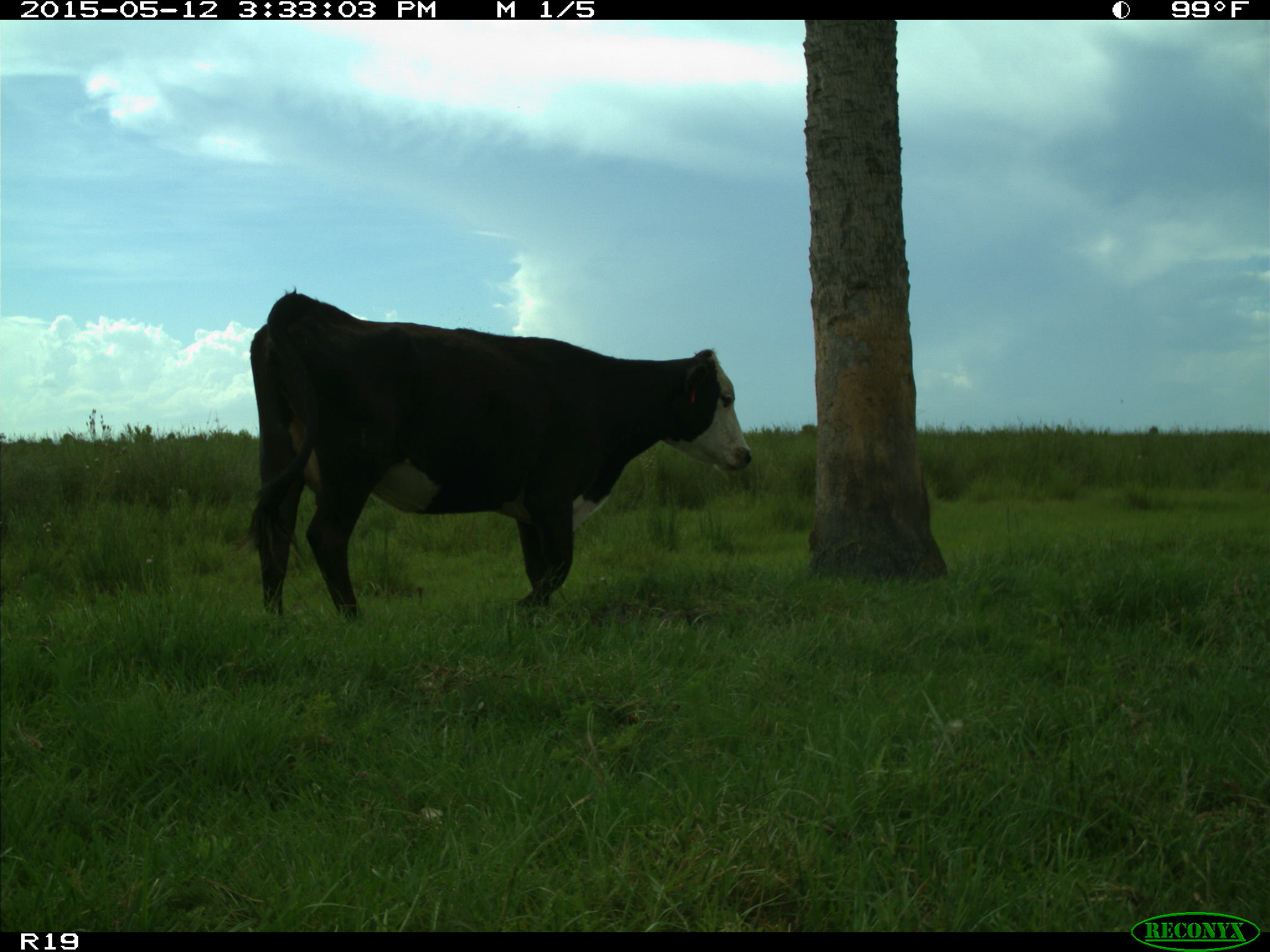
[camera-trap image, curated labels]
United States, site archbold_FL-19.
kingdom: Animalia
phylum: Chordata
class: Mammalia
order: Artiodactyla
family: Bovidae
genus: Bos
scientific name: Bos taurus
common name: domestic cow